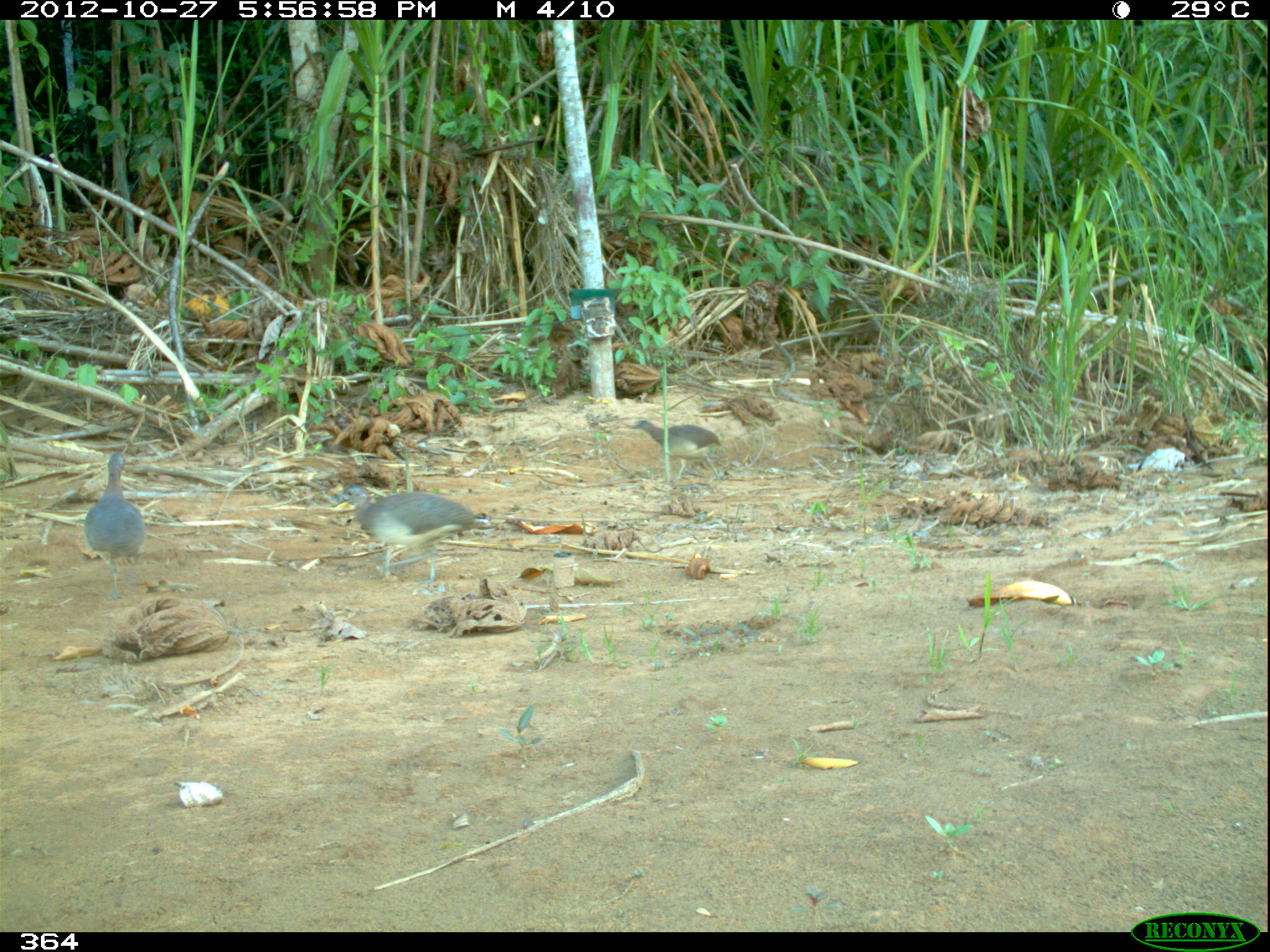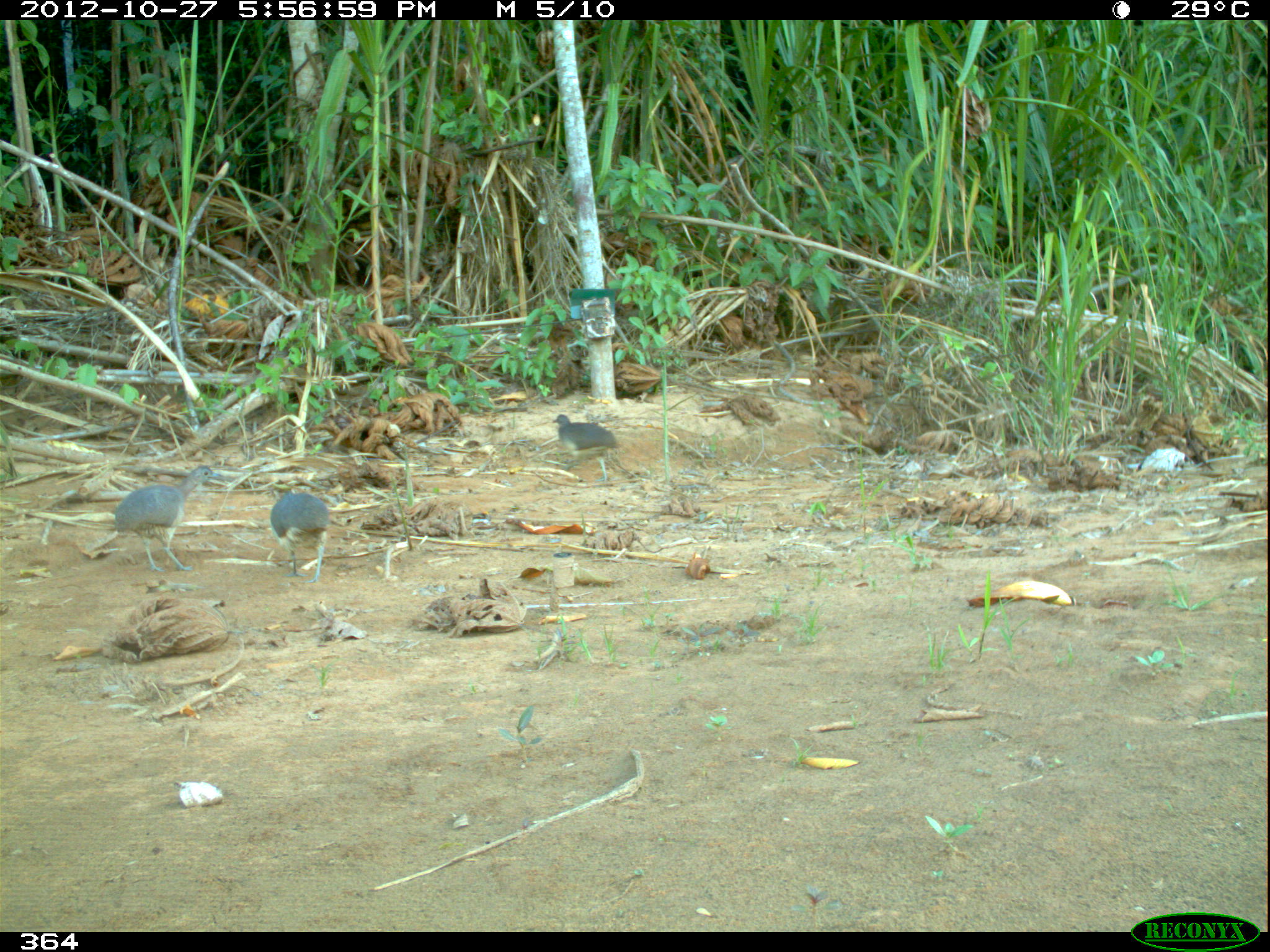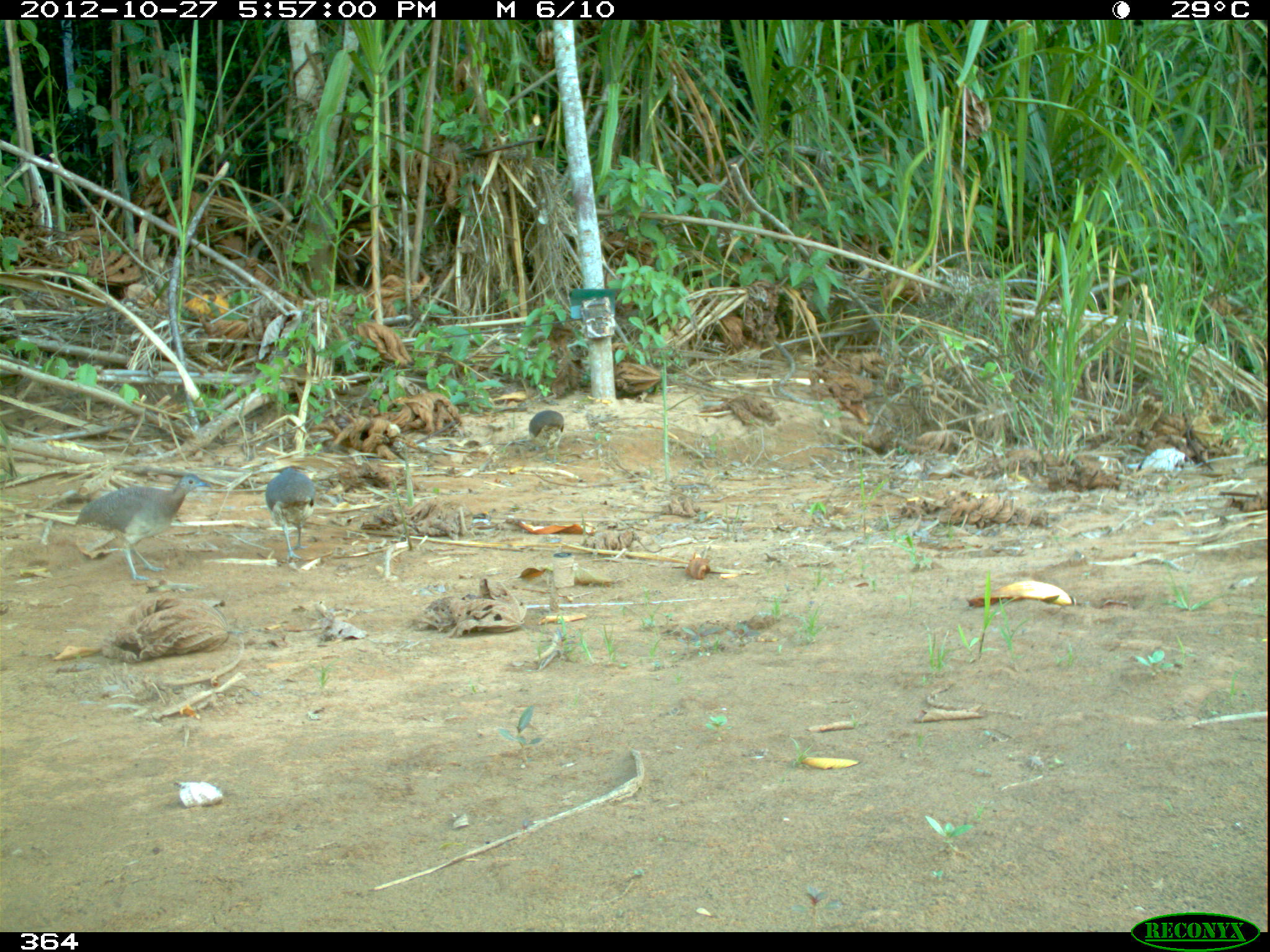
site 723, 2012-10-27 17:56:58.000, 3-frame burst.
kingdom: Animalia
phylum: Chordata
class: Aves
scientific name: Aves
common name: bird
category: unknown bird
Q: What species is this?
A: Unknown bird (bird) (Aves).